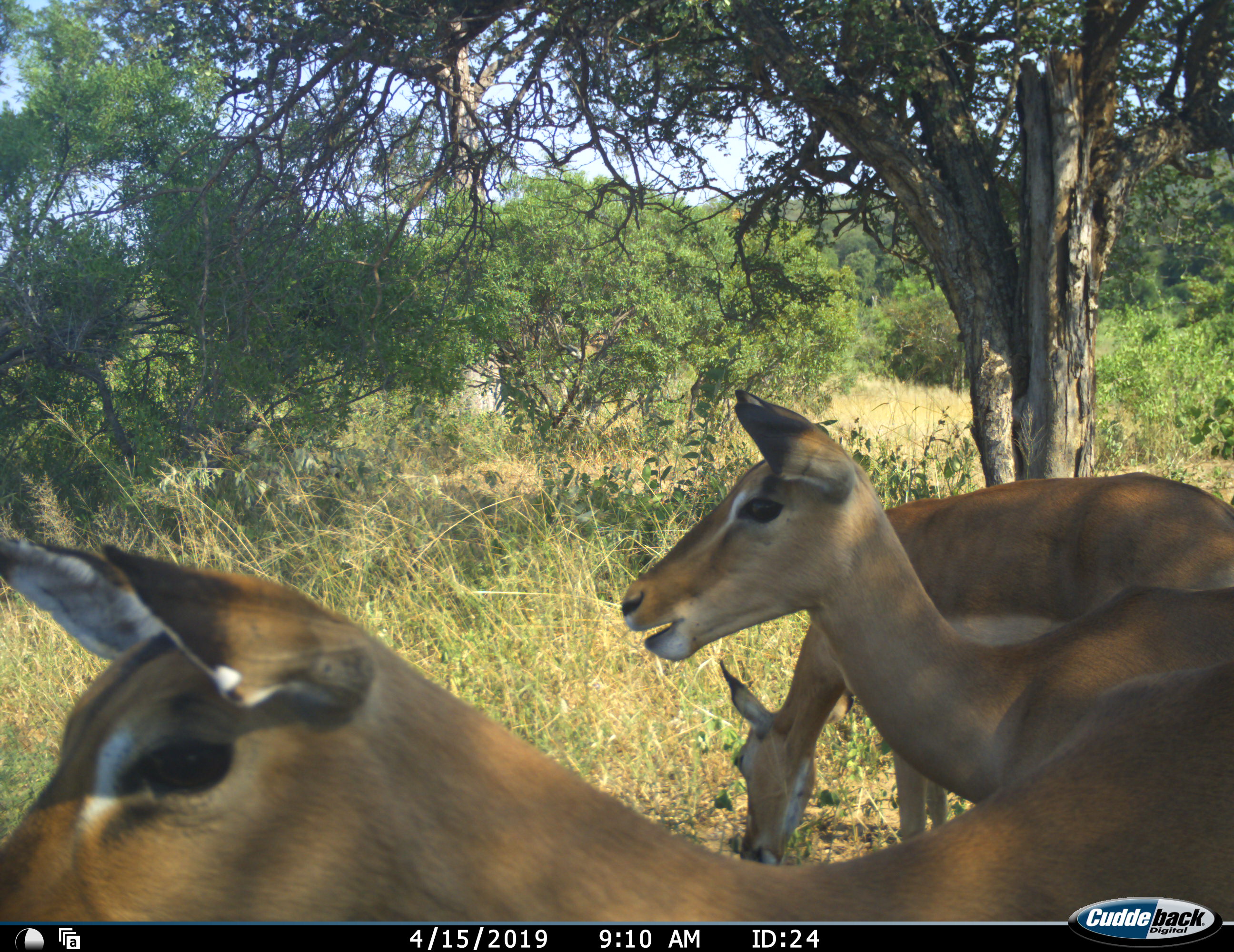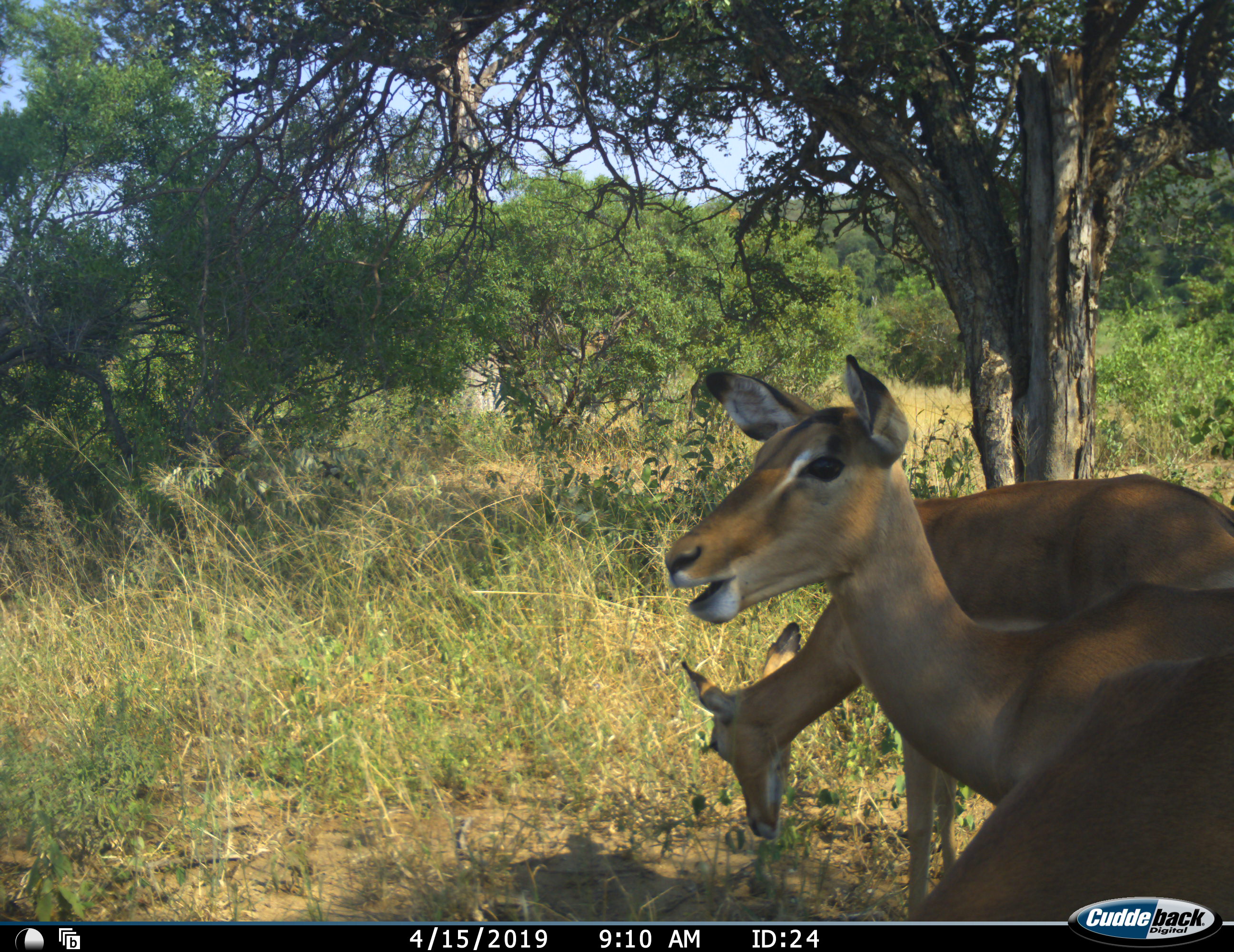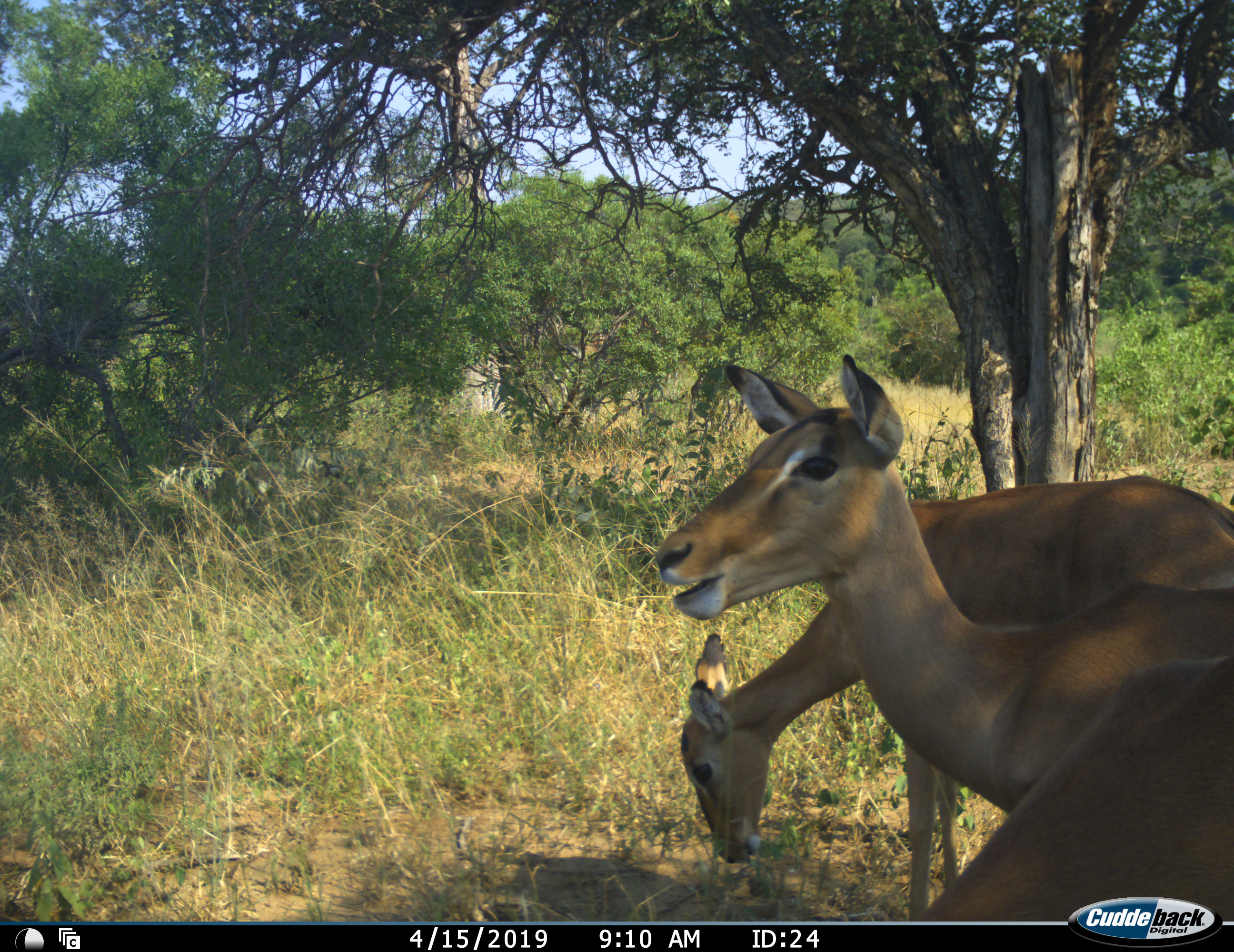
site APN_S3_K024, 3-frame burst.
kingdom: Animalia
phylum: Chordata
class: Mammalia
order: Artiodactyla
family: Bovidae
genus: Aepyceros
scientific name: Aepyceros melampus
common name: impala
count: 3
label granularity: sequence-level